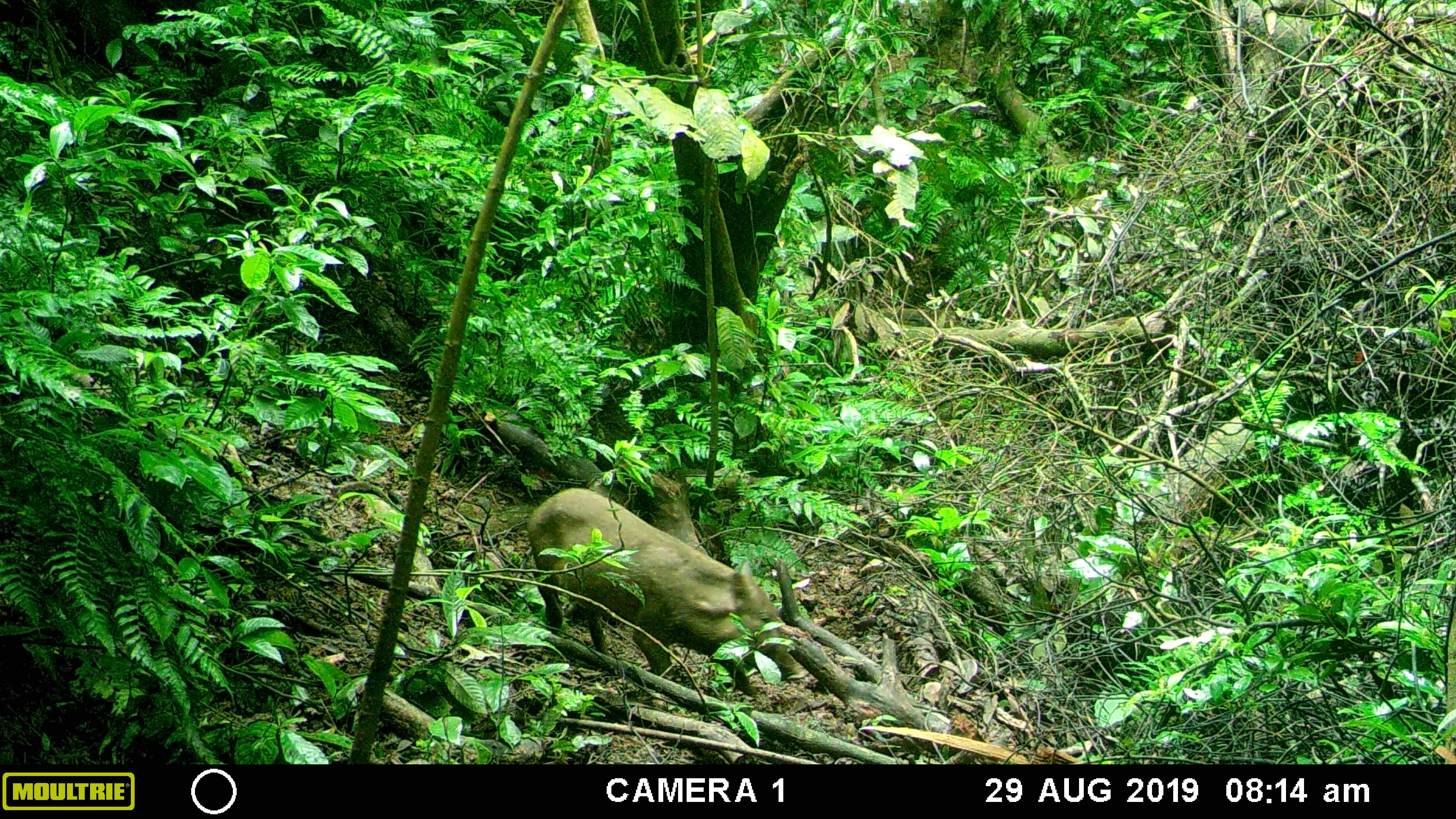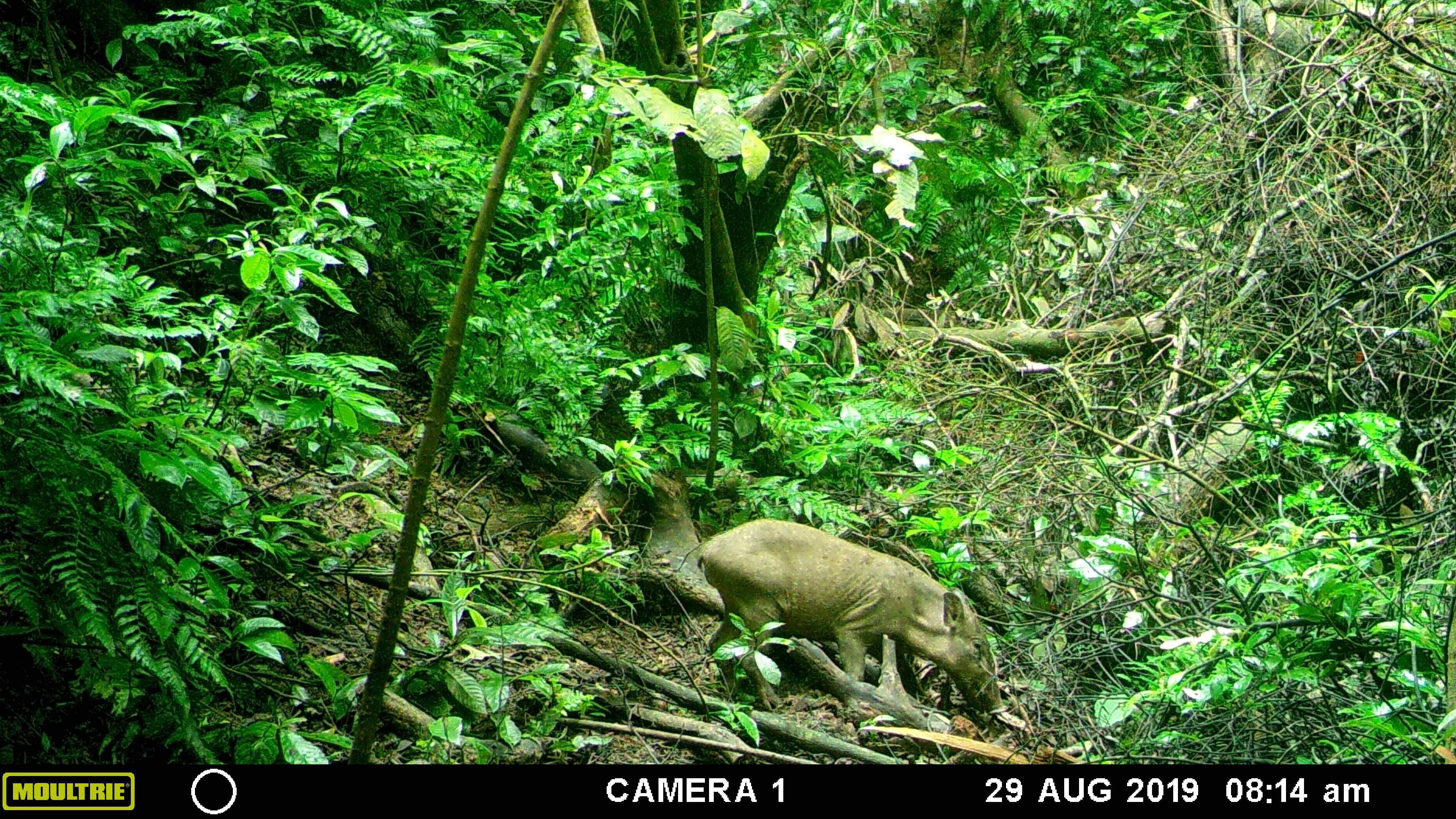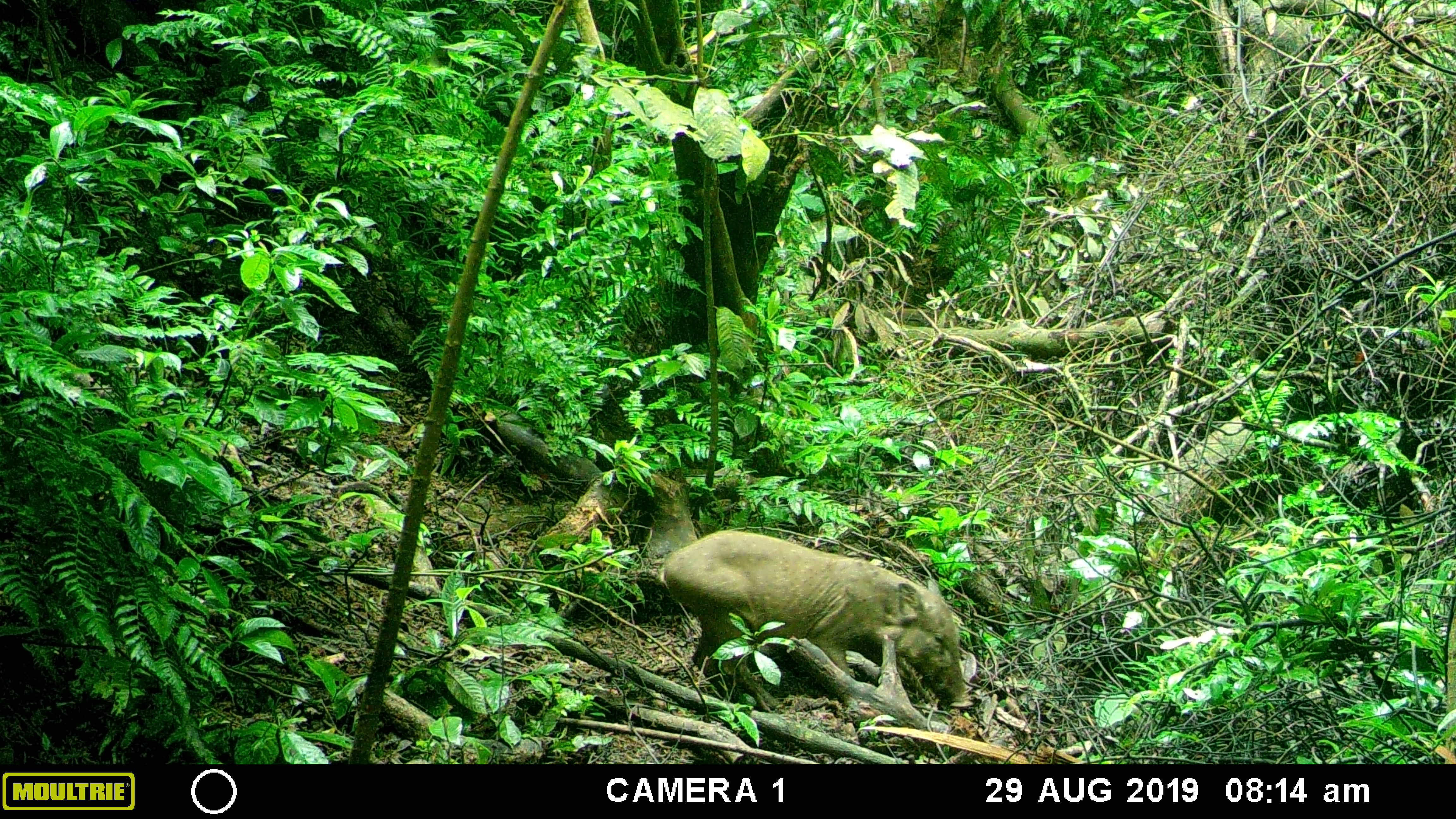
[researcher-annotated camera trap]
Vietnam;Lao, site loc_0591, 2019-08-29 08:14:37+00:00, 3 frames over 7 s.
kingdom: Animalia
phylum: Chordata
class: Mammalia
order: Artiodactyla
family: Suidae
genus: Sus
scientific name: Sus scrofa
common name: eurasian wild pig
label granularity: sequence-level